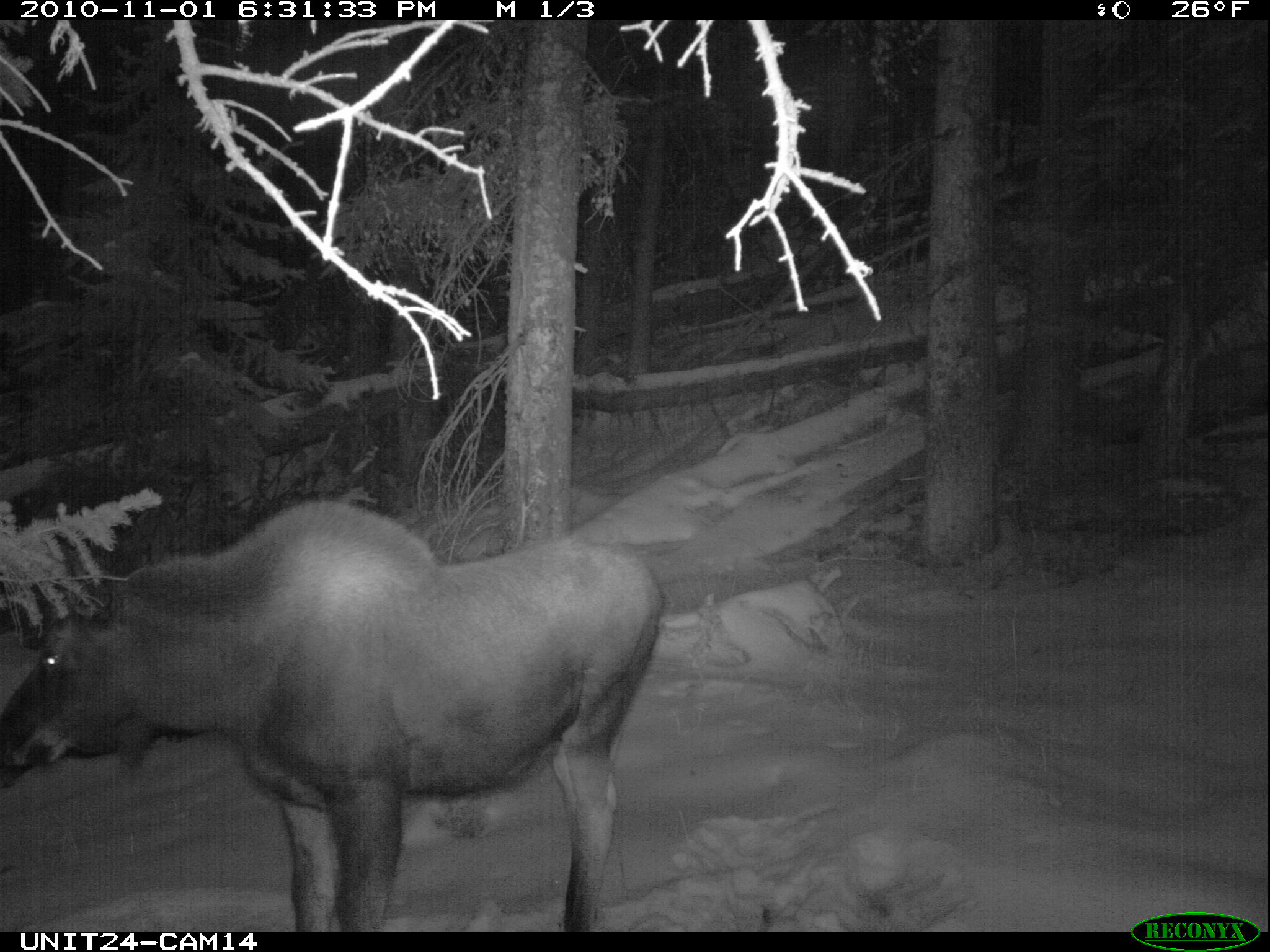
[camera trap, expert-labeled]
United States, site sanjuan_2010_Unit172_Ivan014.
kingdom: Animalia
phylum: Chordata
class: Mammalia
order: Artiodactyla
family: Cervidae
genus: Alces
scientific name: Alces alces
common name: moose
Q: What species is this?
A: Alces alces (moose).